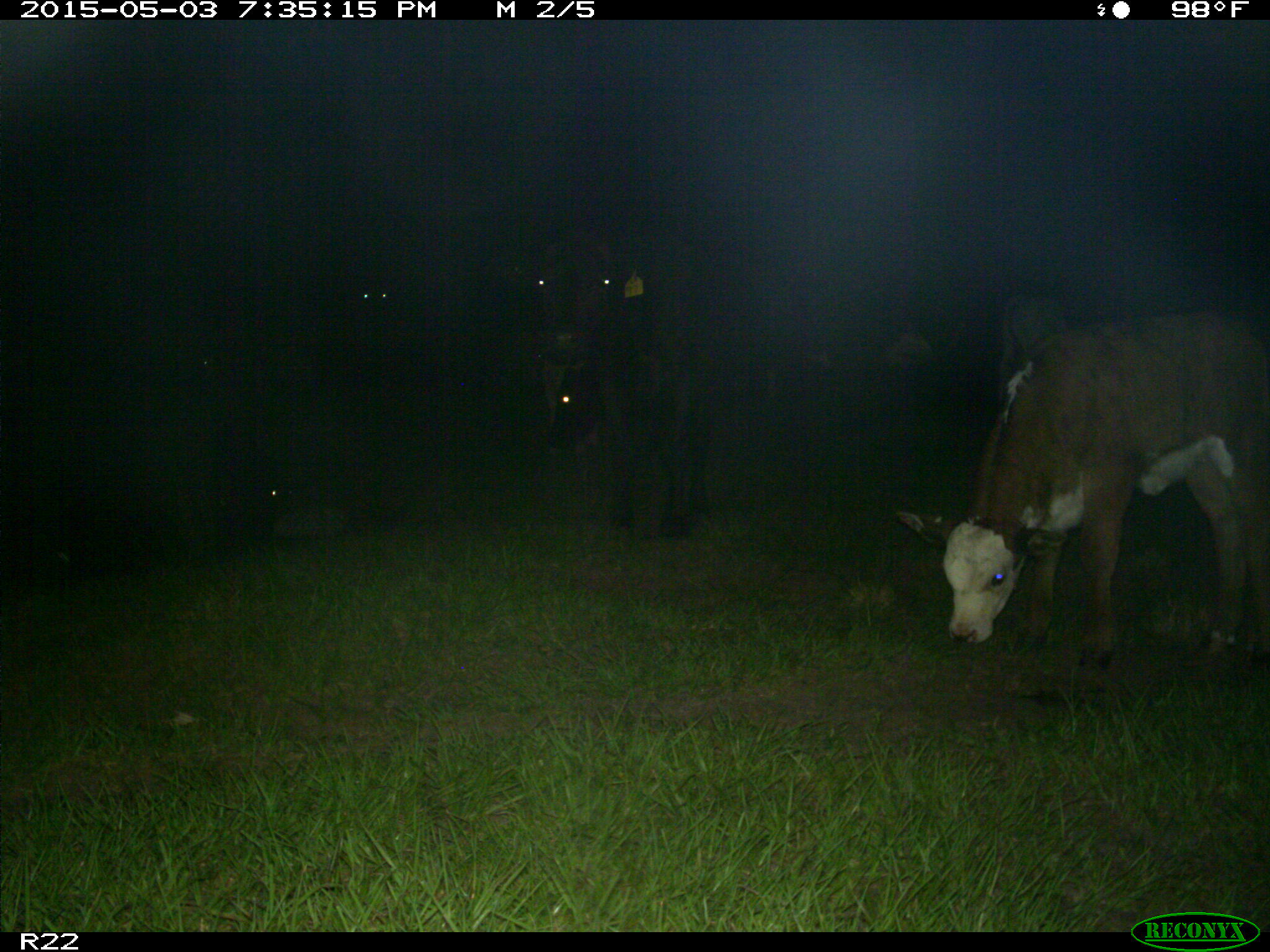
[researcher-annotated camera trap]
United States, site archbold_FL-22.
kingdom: Animalia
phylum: Chordata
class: Mammalia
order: Artiodactyla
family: Bovidae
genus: Bos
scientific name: Bos taurus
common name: domestic cow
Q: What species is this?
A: Bos taurus (domestic cow).